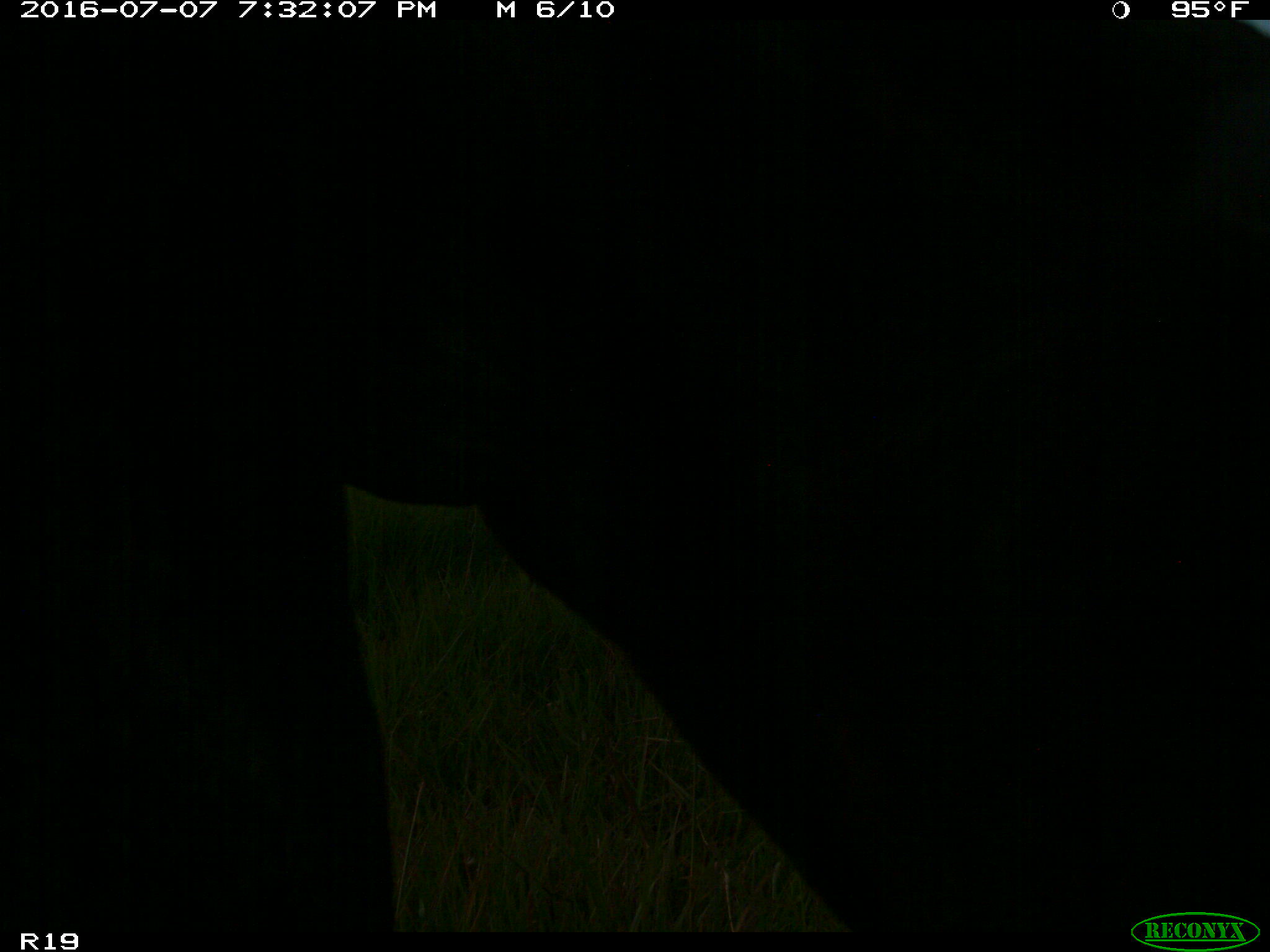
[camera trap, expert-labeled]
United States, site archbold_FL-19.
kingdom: Animalia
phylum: Chordata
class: Mammalia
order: Artiodactyla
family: Bovidae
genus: Bos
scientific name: Bos taurus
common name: domestic cow